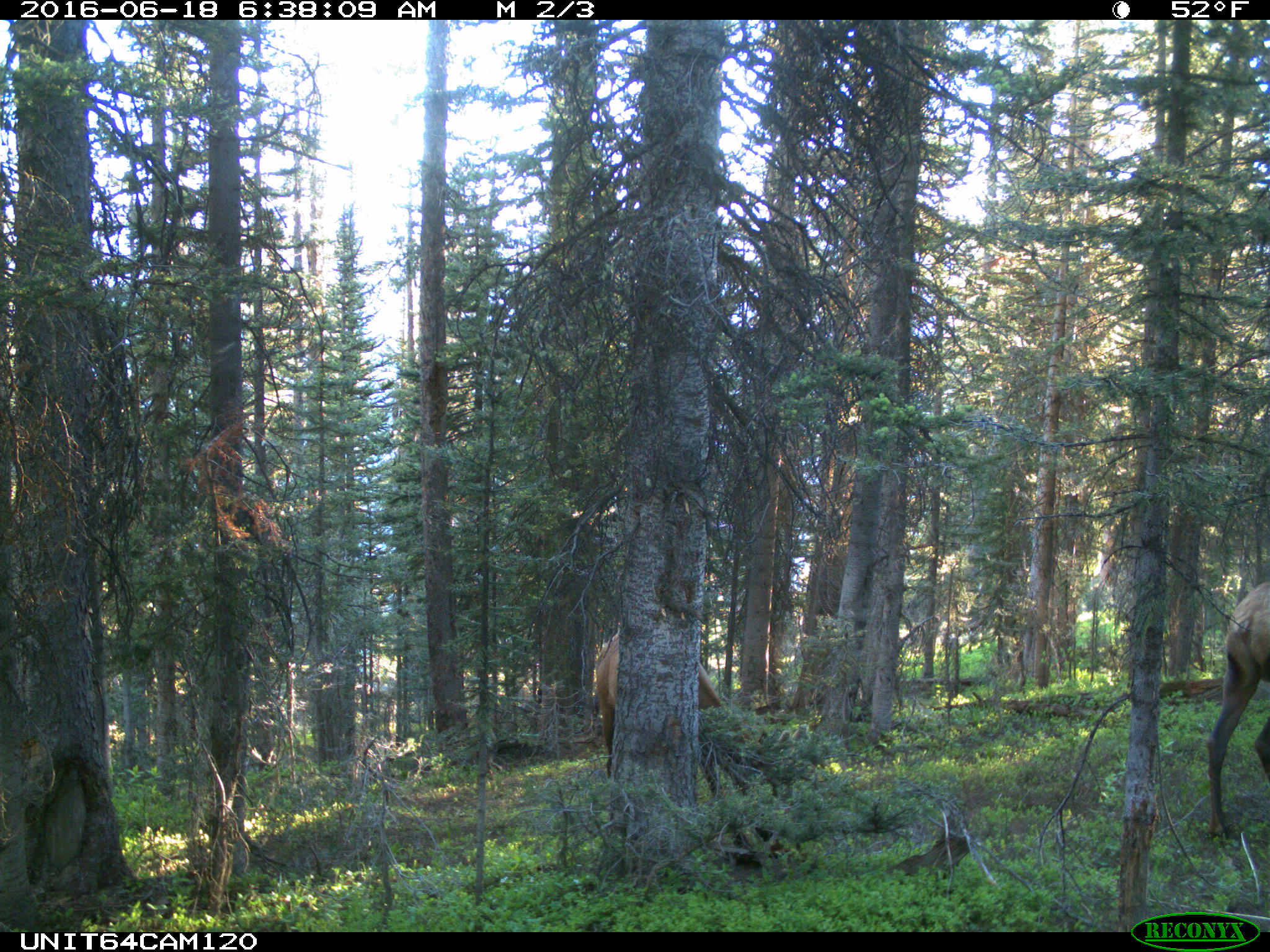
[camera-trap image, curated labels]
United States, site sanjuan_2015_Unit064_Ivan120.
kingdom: Animalia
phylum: Chordata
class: Mammalia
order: Artiodactyla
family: Cervidae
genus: Cervus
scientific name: Cervus elaphus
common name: red deer